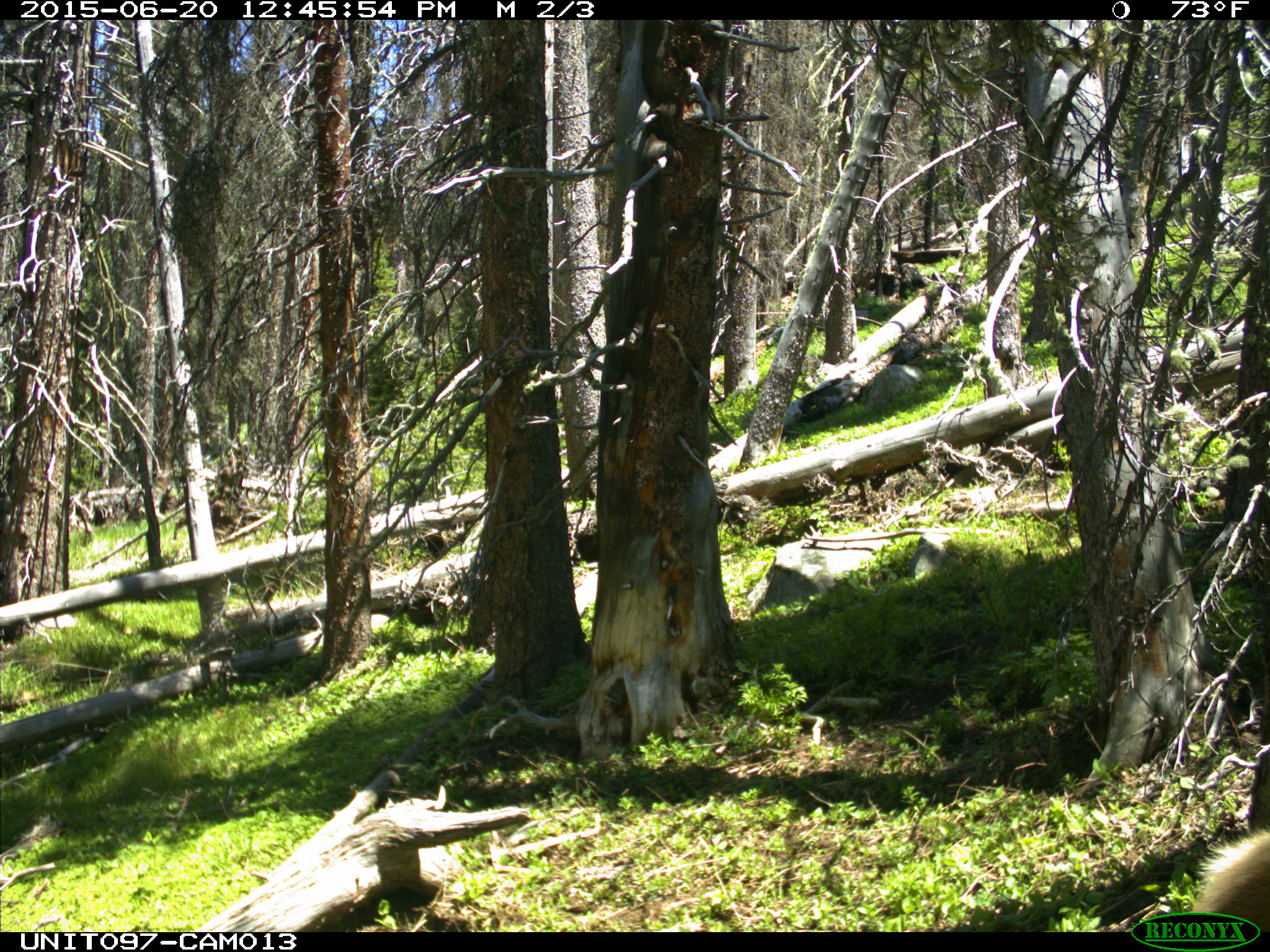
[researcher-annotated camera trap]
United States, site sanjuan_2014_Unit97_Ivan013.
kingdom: Animalia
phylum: Chordata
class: Mammalia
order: Artiodactyla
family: Cervidae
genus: Cervus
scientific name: Cervus elaphus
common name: red deer